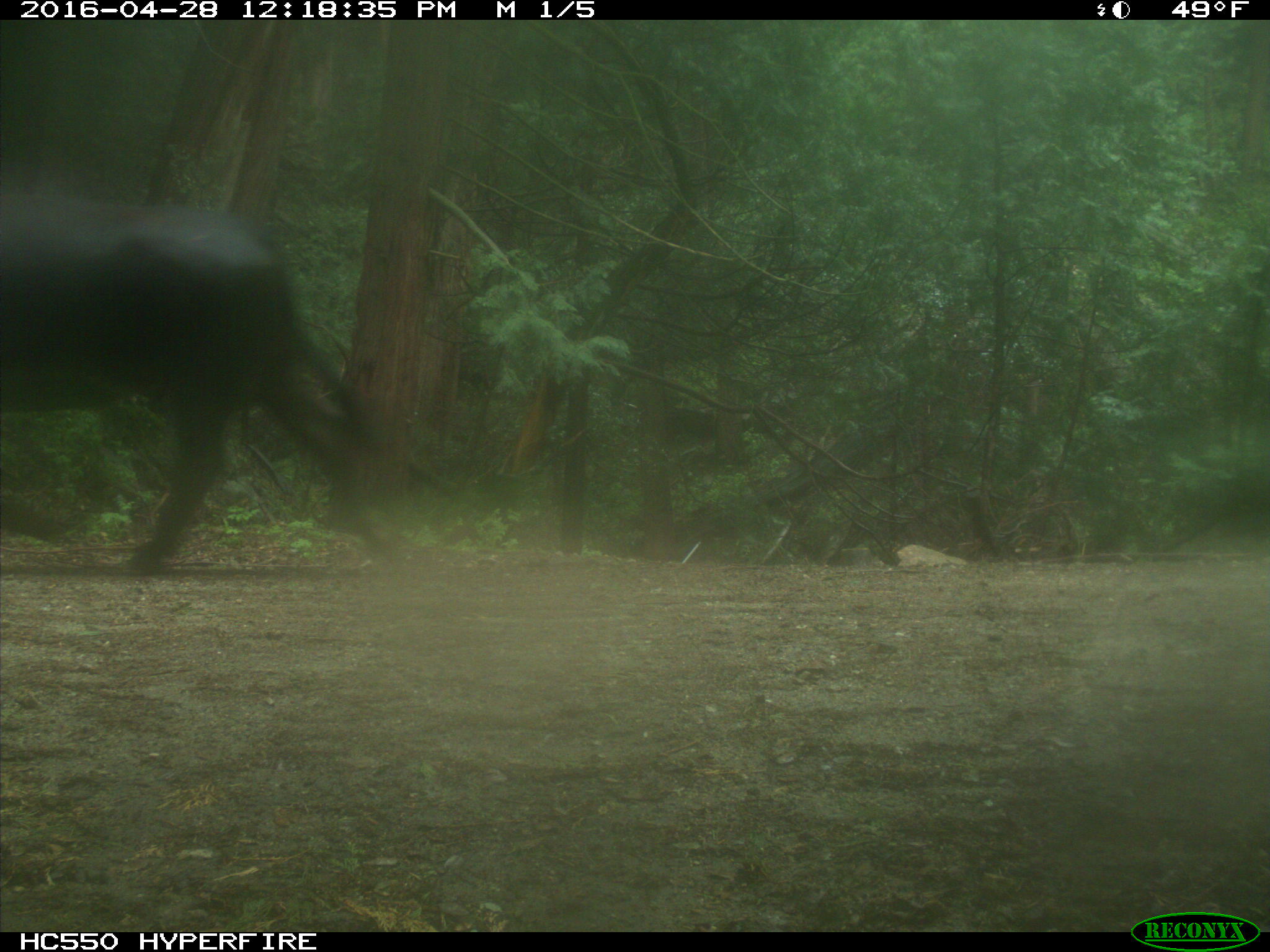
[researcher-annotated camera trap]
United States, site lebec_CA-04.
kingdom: Animalia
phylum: Chordata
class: Mammalia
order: Artiodactyla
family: Bovidae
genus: Bos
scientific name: Bos taurus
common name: domestic cow